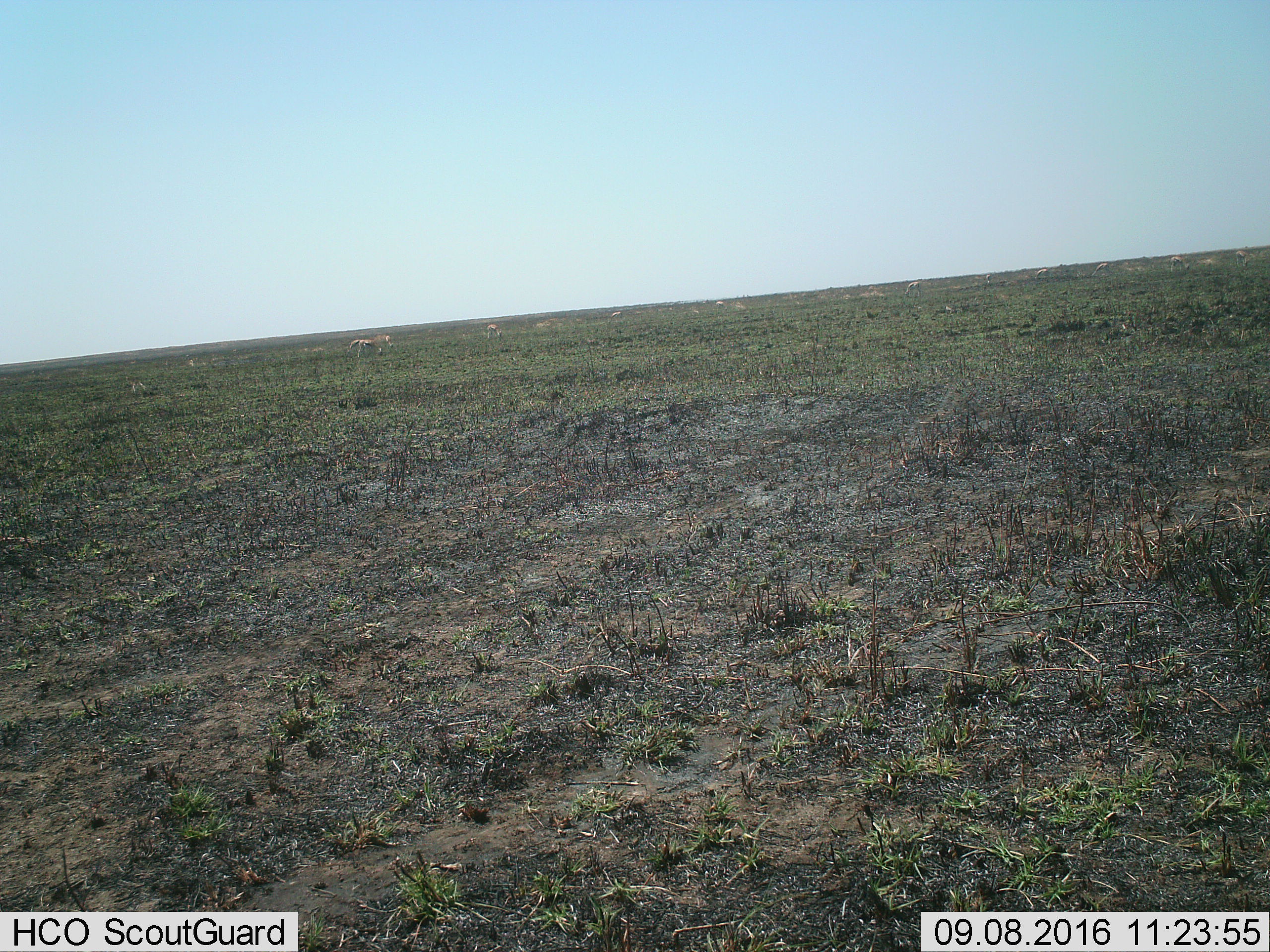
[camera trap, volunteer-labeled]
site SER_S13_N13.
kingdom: Animalia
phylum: Chordata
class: Mammalia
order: Artiodactyla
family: Bovidae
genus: Eudorcas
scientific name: Eudorcas thomsonii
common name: thomson's gazelle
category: gazellethomsons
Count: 11-50.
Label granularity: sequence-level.